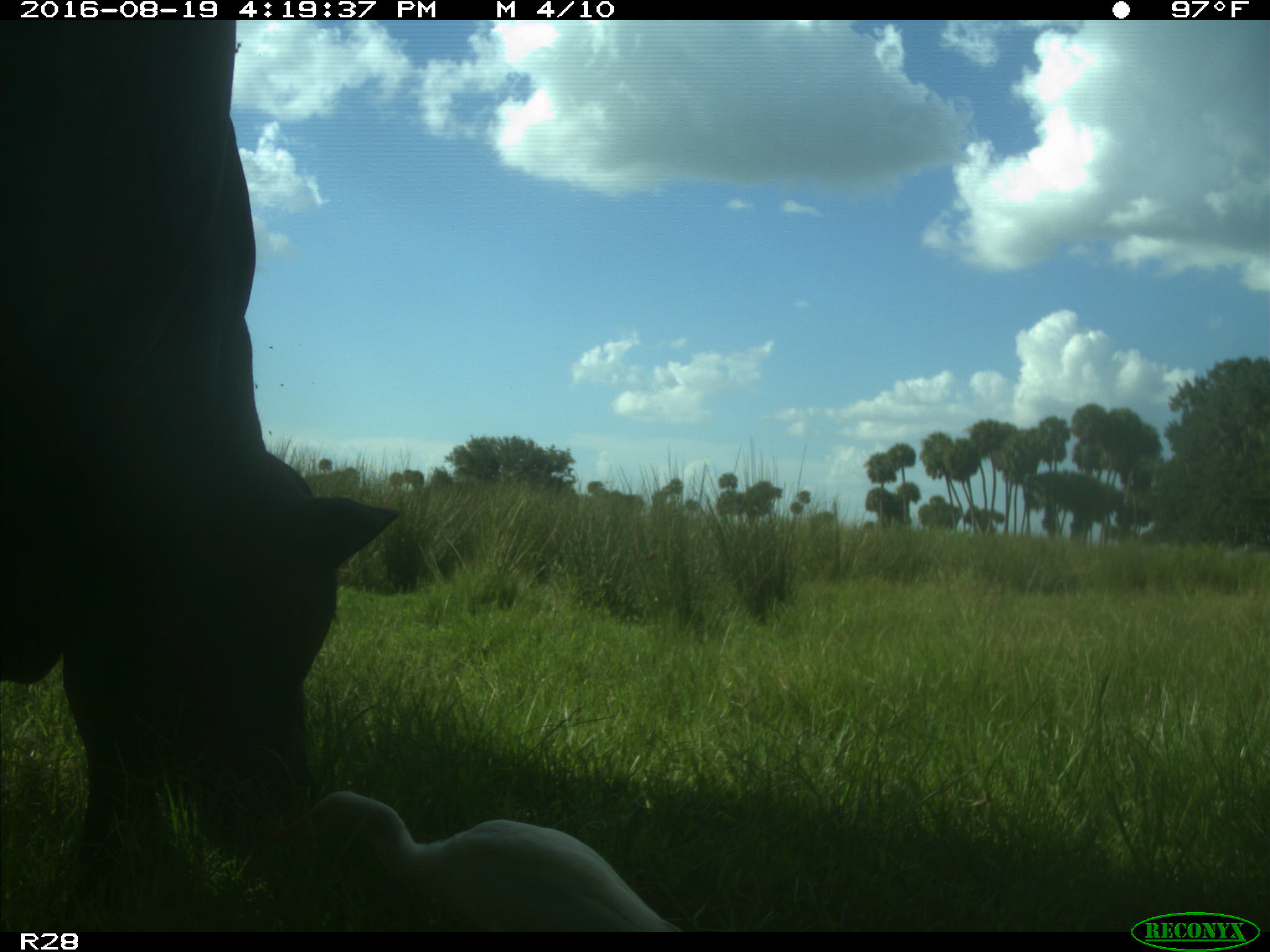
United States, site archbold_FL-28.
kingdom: Animalia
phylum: Chordata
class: Mammalia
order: Artiodactyla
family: Bovidae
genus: Bos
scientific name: Bos taurus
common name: domestic cow